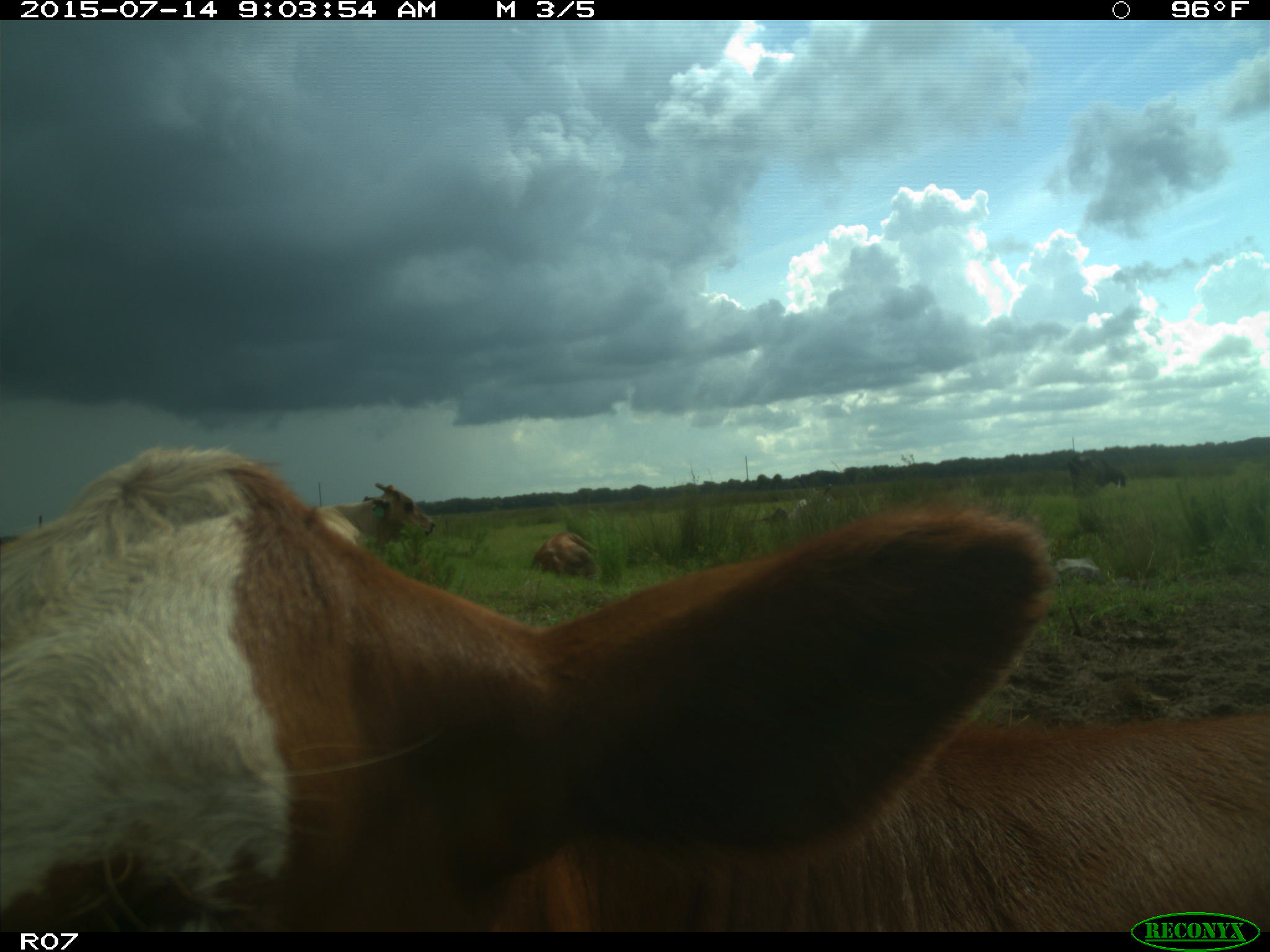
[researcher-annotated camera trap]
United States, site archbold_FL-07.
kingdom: Animalia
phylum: Chordata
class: Mammalia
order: Artiodactyla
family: Bovidae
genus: Bos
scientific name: Bos taurus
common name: domestic cow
Bos taurus (domestic cow).